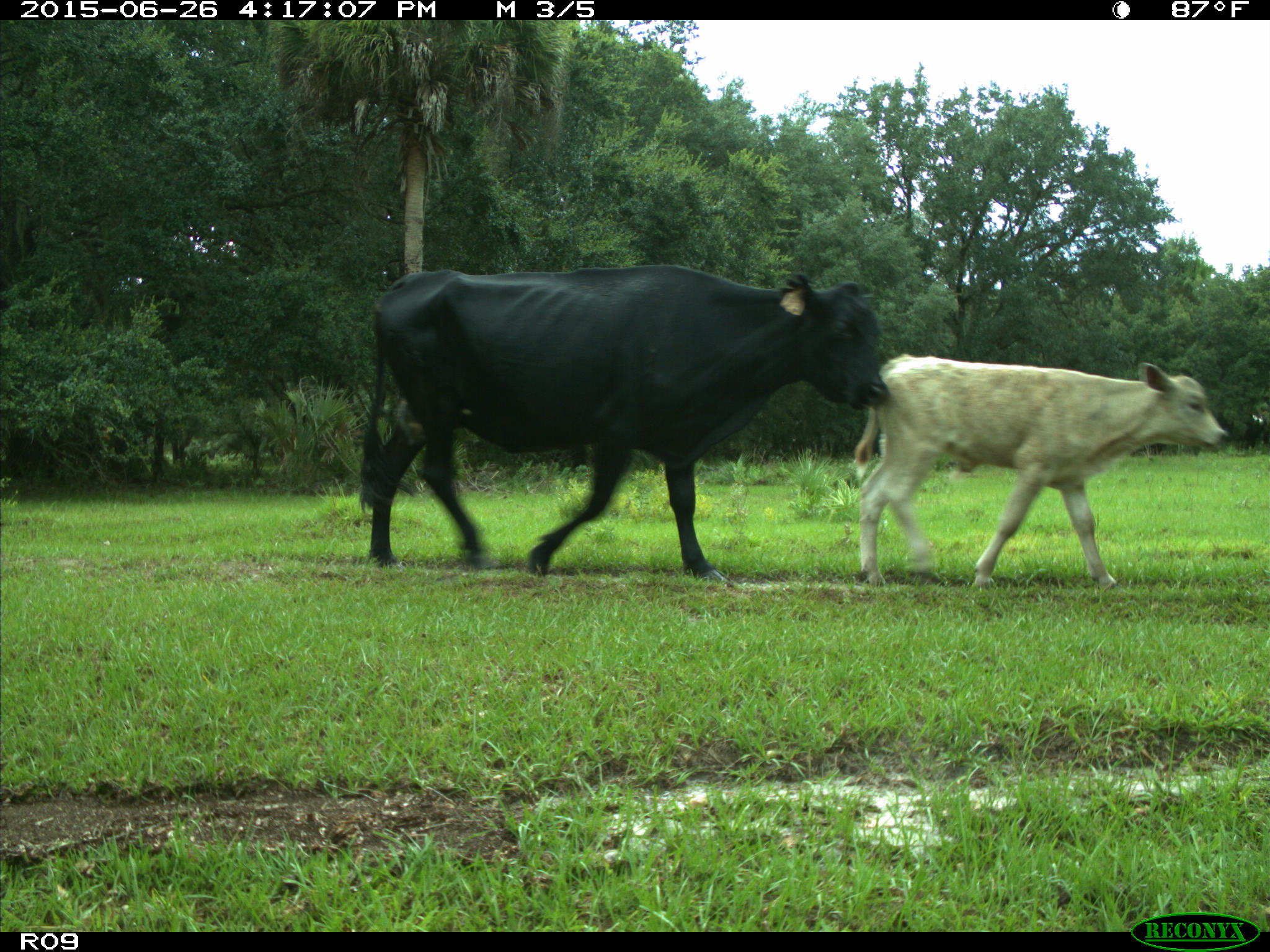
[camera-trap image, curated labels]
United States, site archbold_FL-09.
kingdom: Animalia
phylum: Chordata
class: Mammalia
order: Artiodactyla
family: Bovidae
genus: Bos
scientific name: Bos taurus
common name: domestic cow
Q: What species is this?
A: Bos taurus (domestic cow).